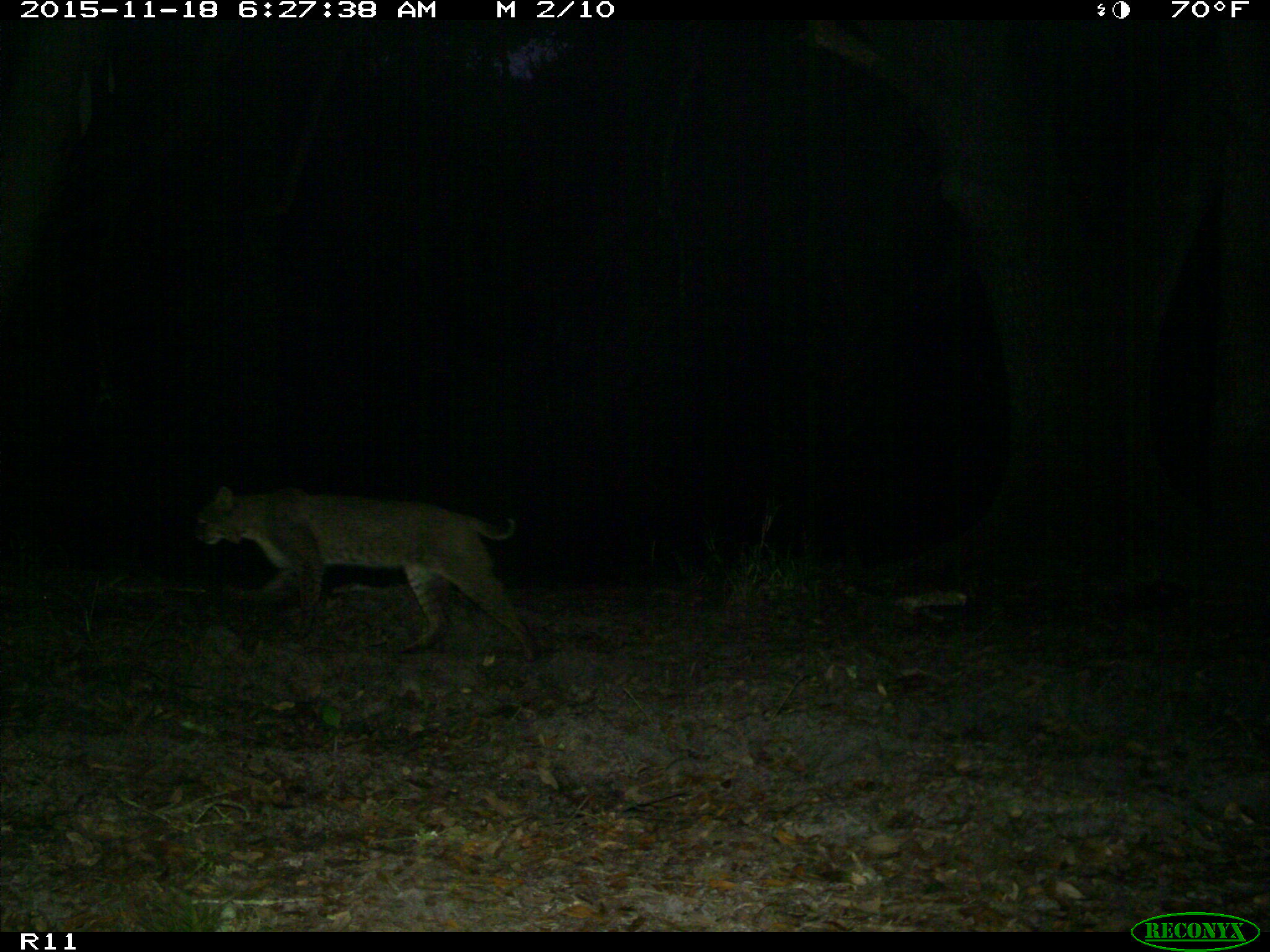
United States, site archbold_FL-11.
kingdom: Animalia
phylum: Chordata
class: Mammalia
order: Carnivora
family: Felidae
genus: Lynx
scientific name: Lynx rufus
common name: bobcat